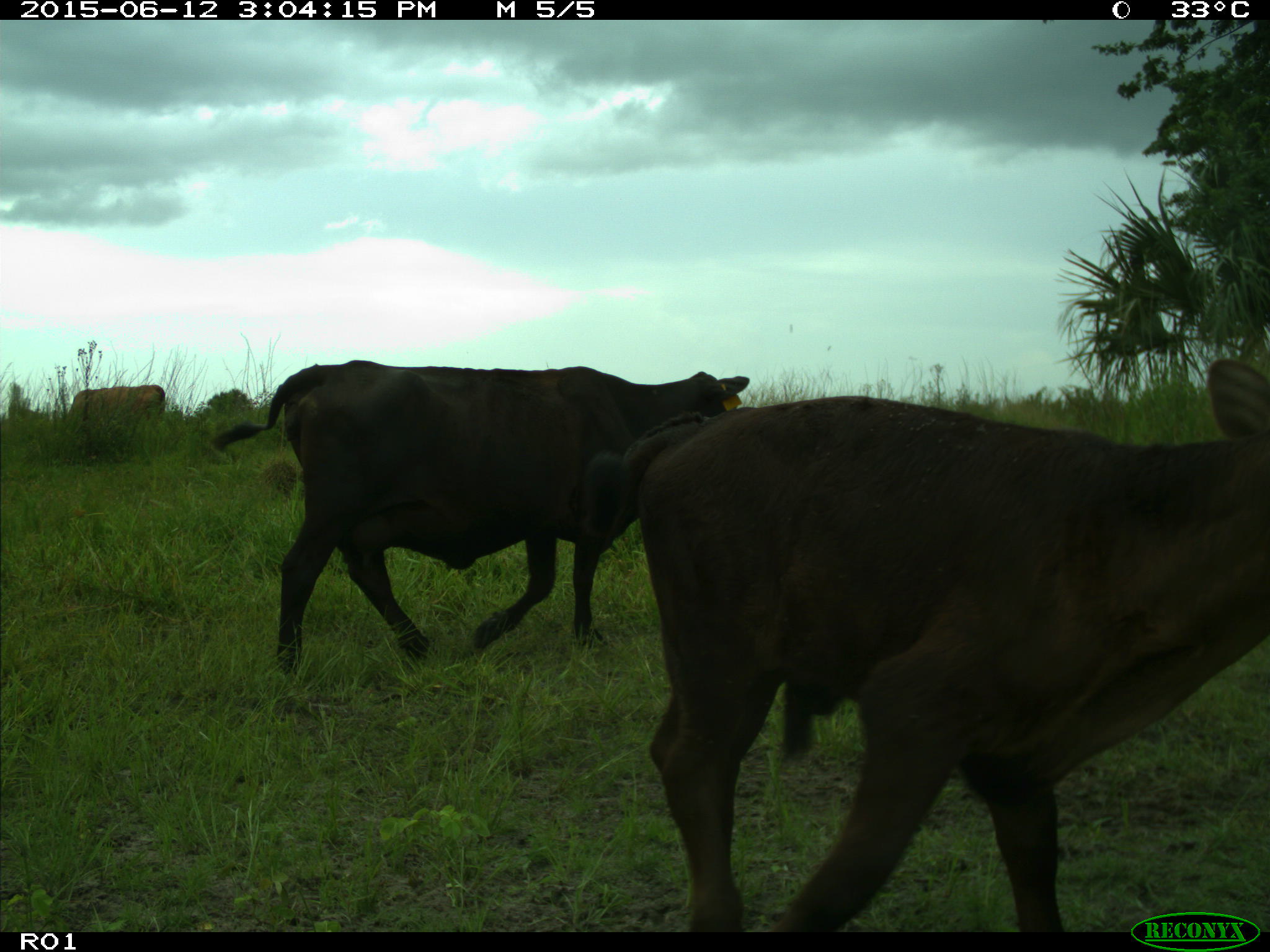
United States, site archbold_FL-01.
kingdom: Animalia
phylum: Chordata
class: Mammalia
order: Artiodactyla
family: Bovidae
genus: Bos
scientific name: Bos taurus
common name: domestic cow